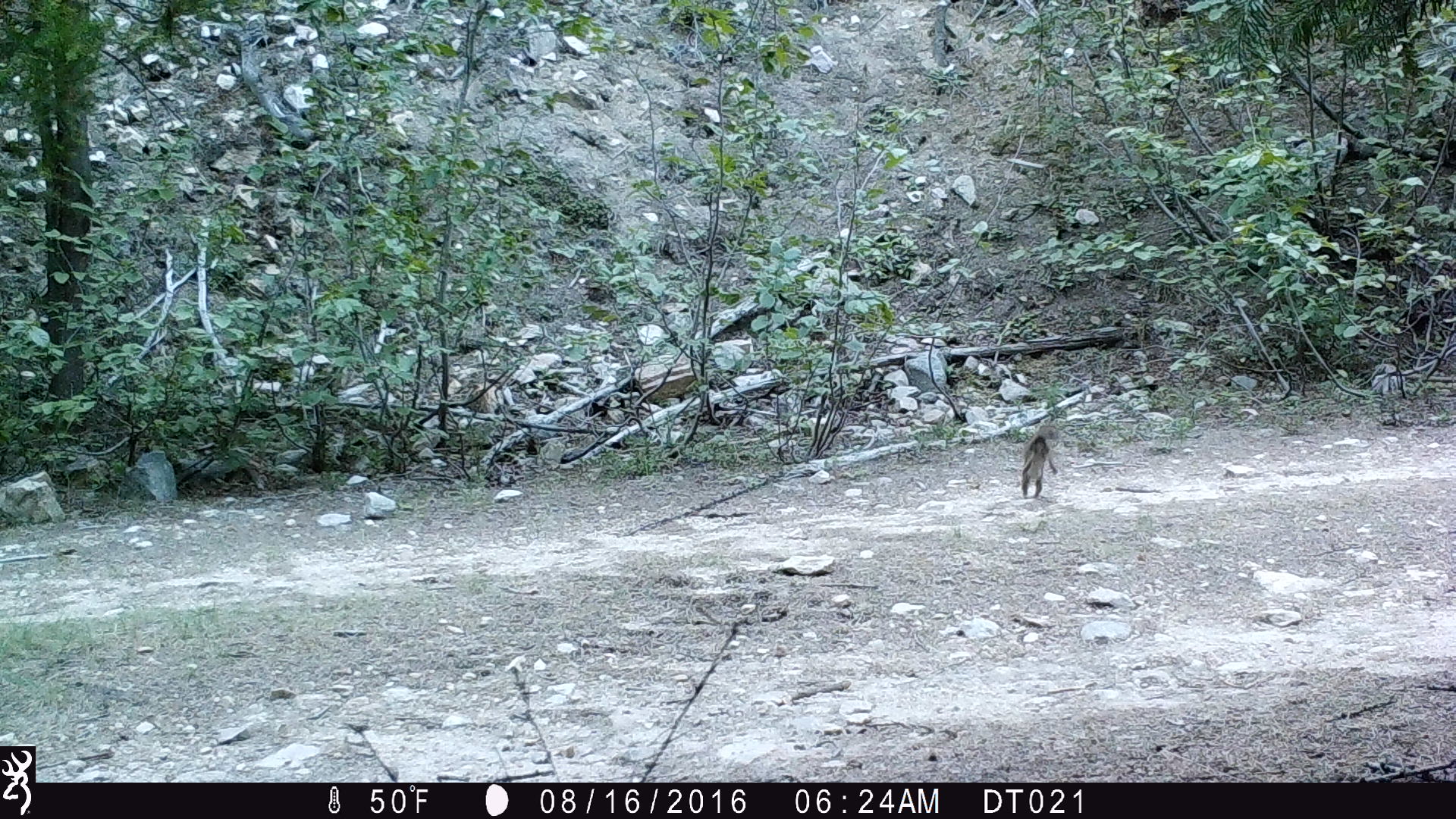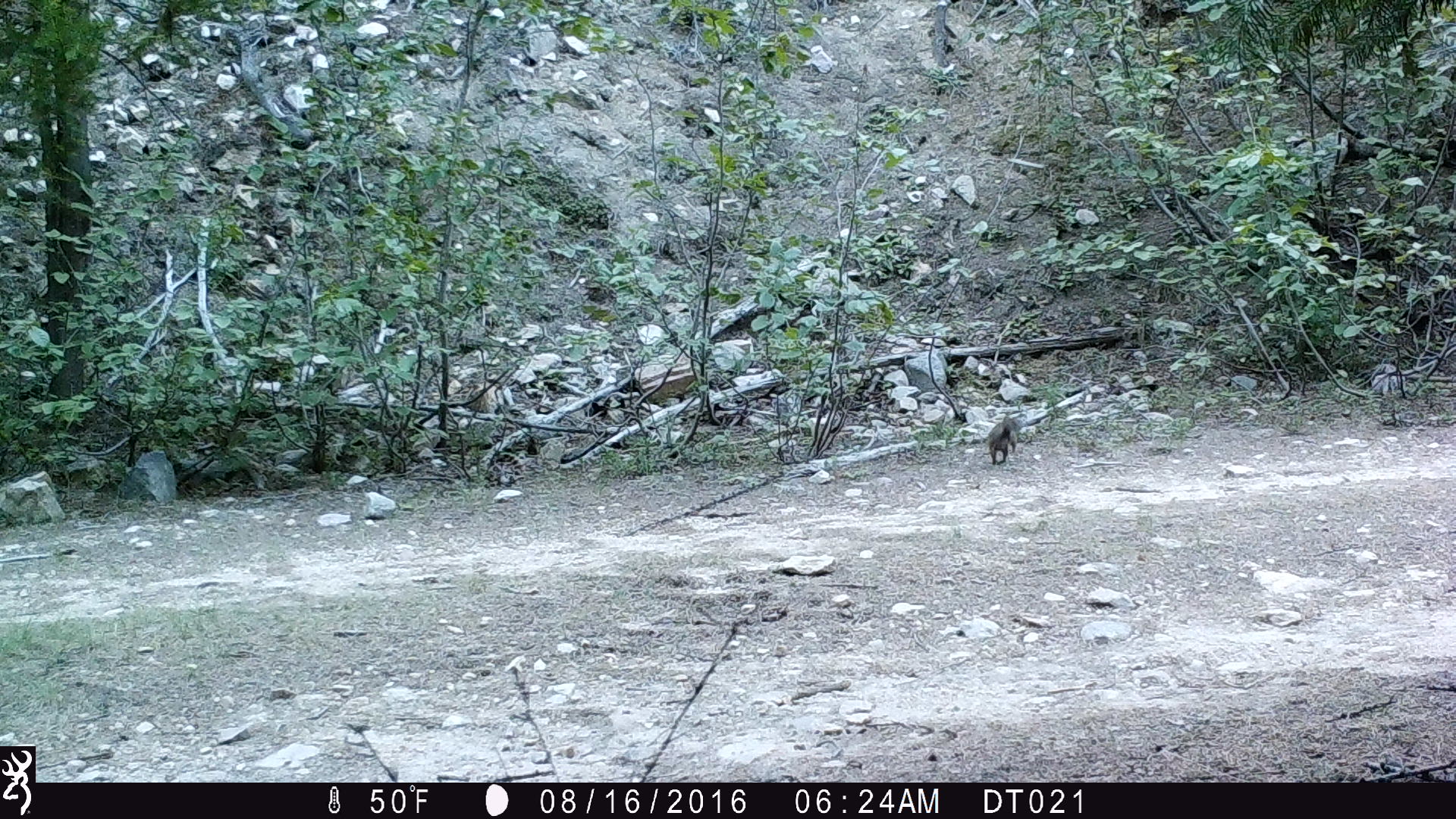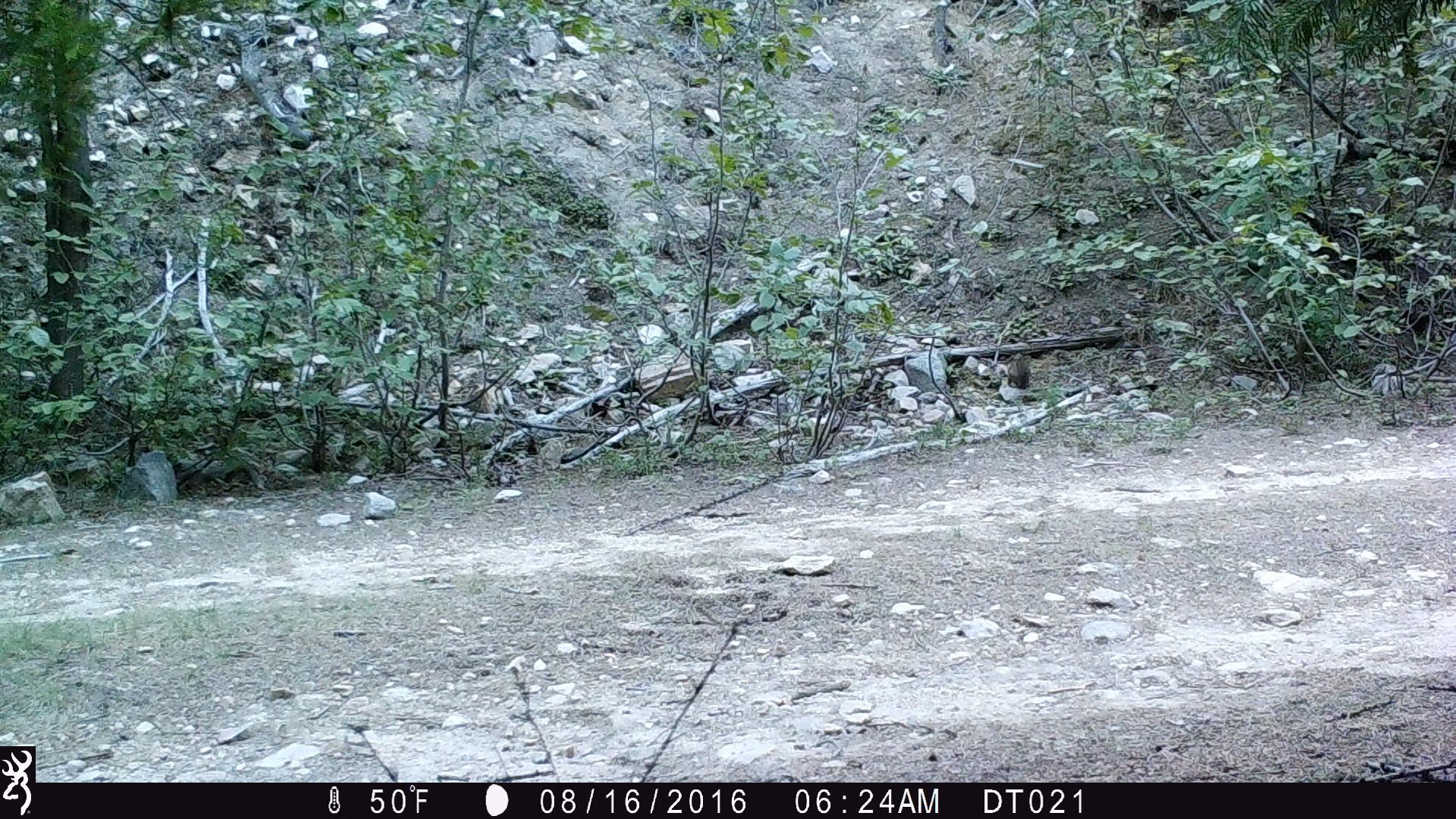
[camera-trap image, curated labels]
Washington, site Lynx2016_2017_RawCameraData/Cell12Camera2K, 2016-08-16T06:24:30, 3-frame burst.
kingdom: Animalia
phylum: Chordata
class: Mammalia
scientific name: Mammalia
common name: small mammal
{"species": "small mammal (Mammalia)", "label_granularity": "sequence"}